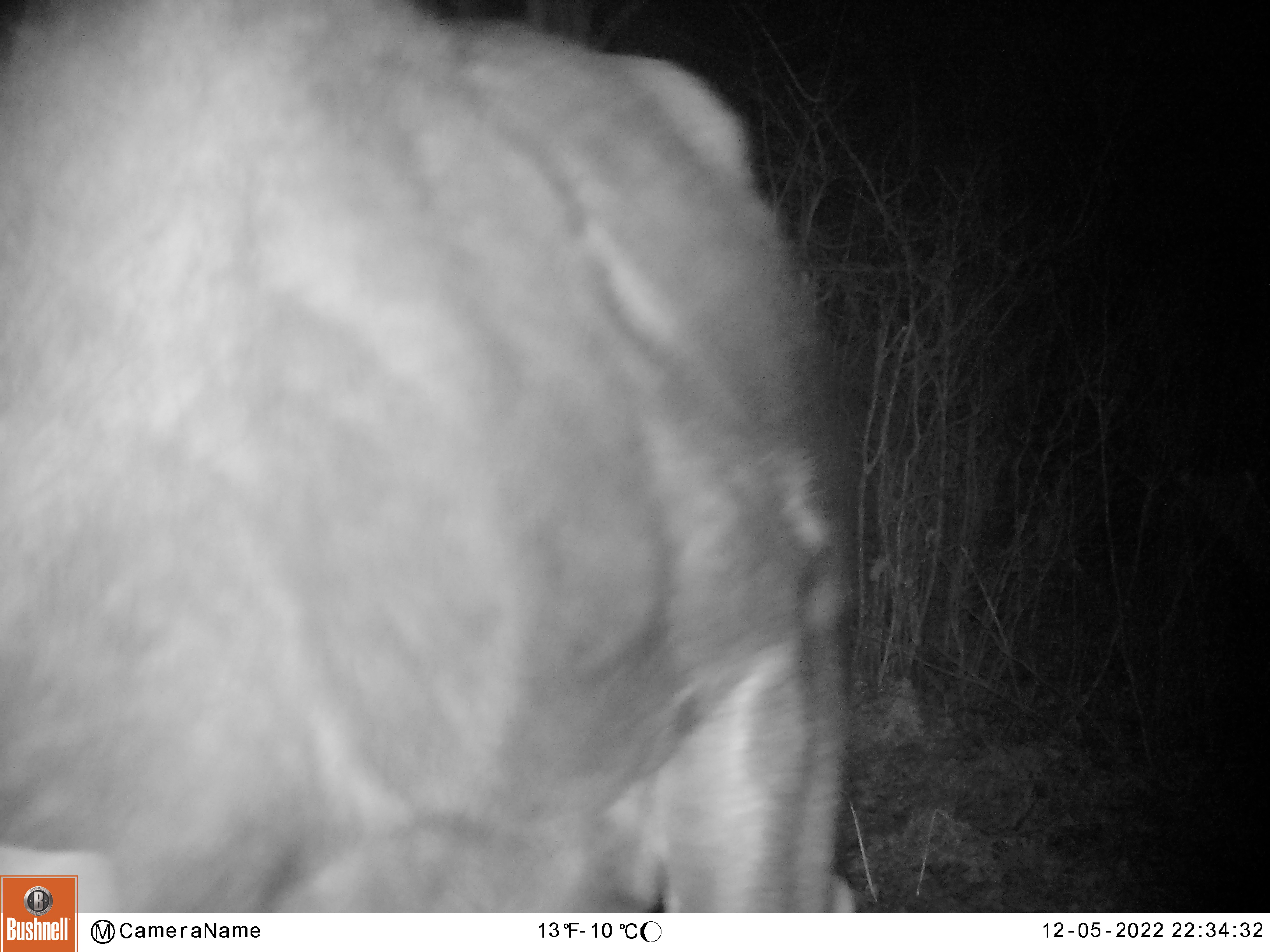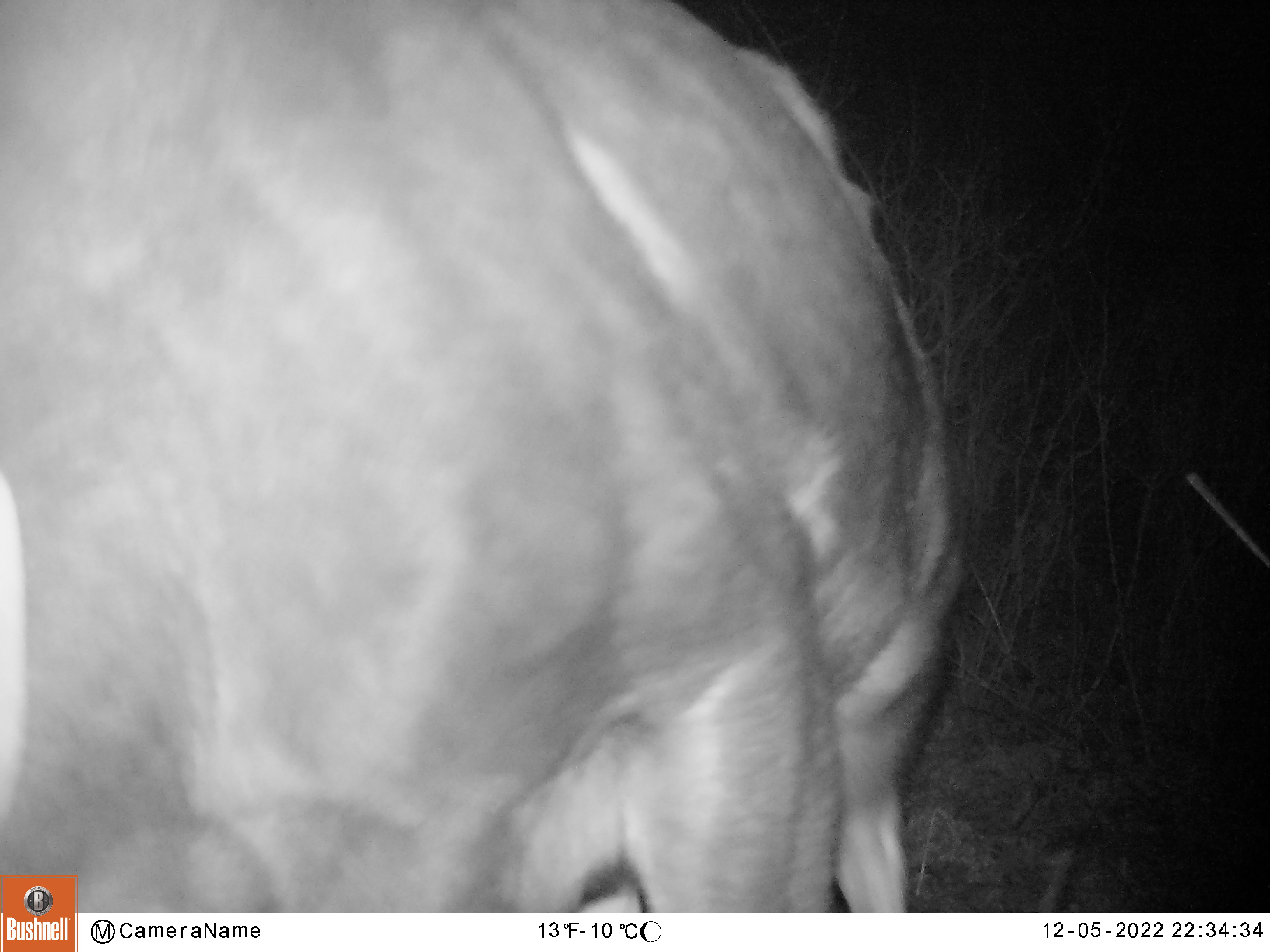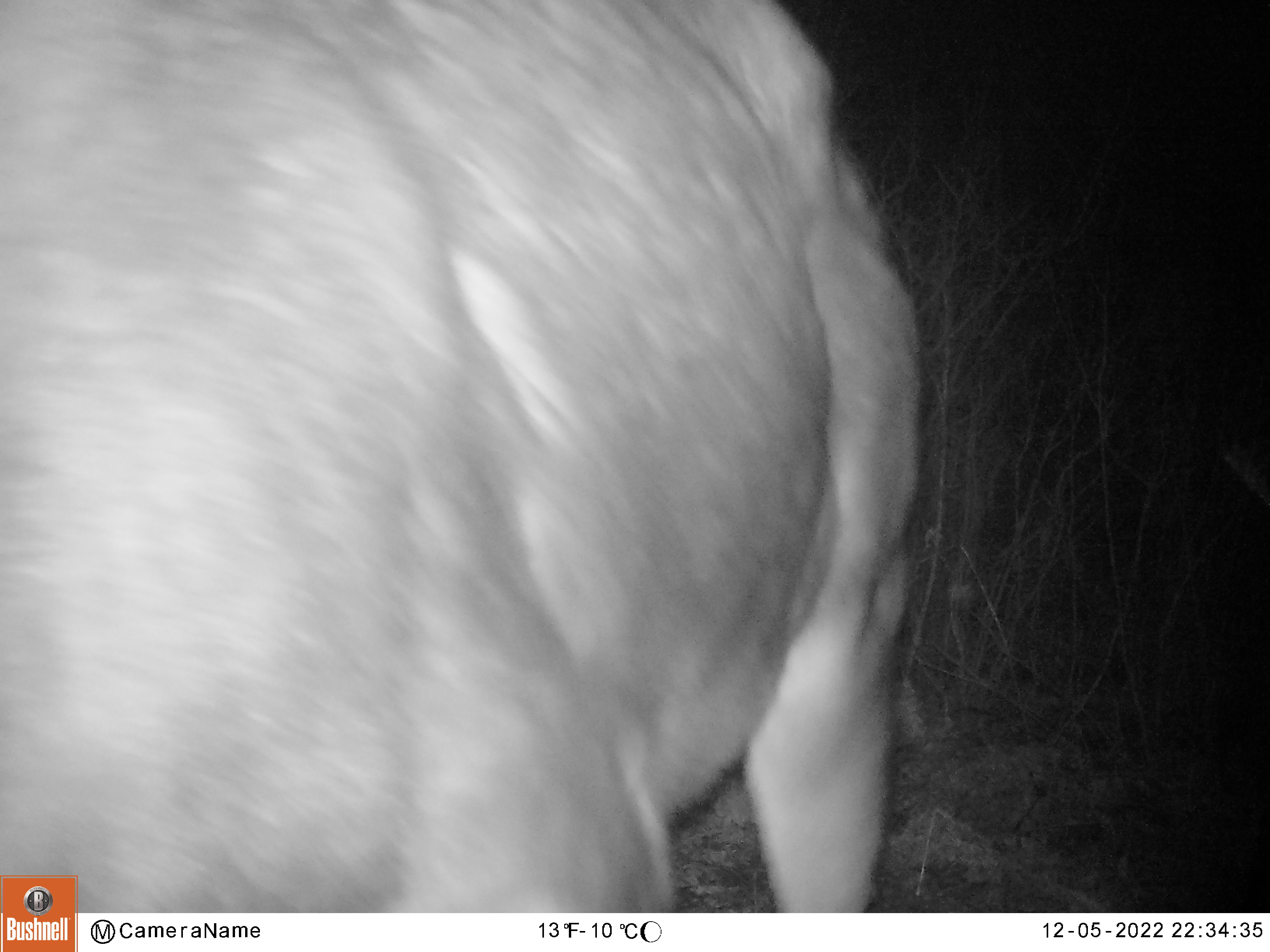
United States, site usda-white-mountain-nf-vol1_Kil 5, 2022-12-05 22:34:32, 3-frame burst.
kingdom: Animalia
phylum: Chordata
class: Mammalia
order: Artiodactyla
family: Cervidae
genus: Alces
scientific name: Alces alces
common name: moose